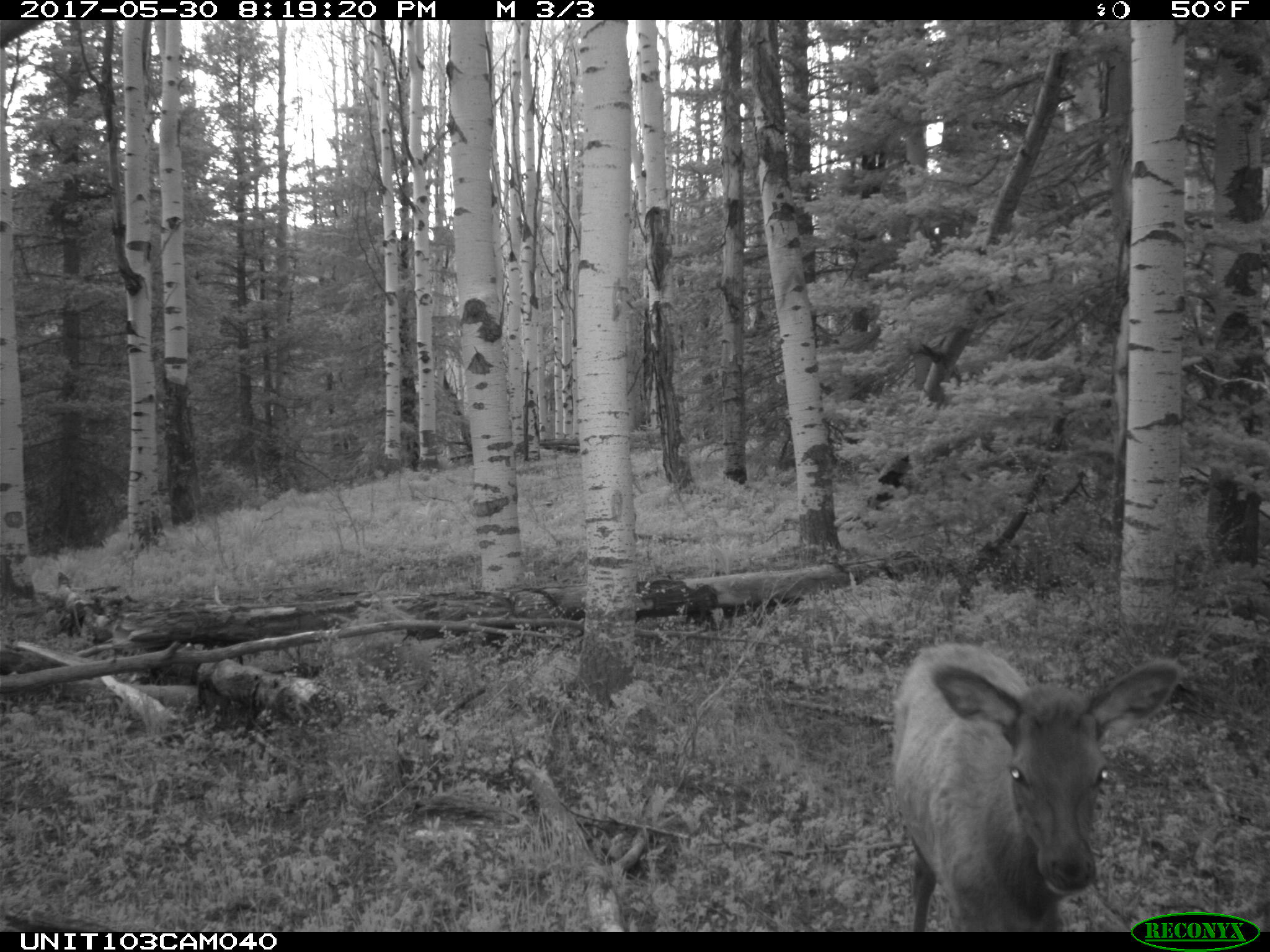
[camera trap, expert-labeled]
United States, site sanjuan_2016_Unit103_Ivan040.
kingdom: Animalia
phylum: Chordata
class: Mammalia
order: Artiodactyla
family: Cervidae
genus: Cervus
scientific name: Cervus elaphus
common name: red deer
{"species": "Cervus elaphus (red deer)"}